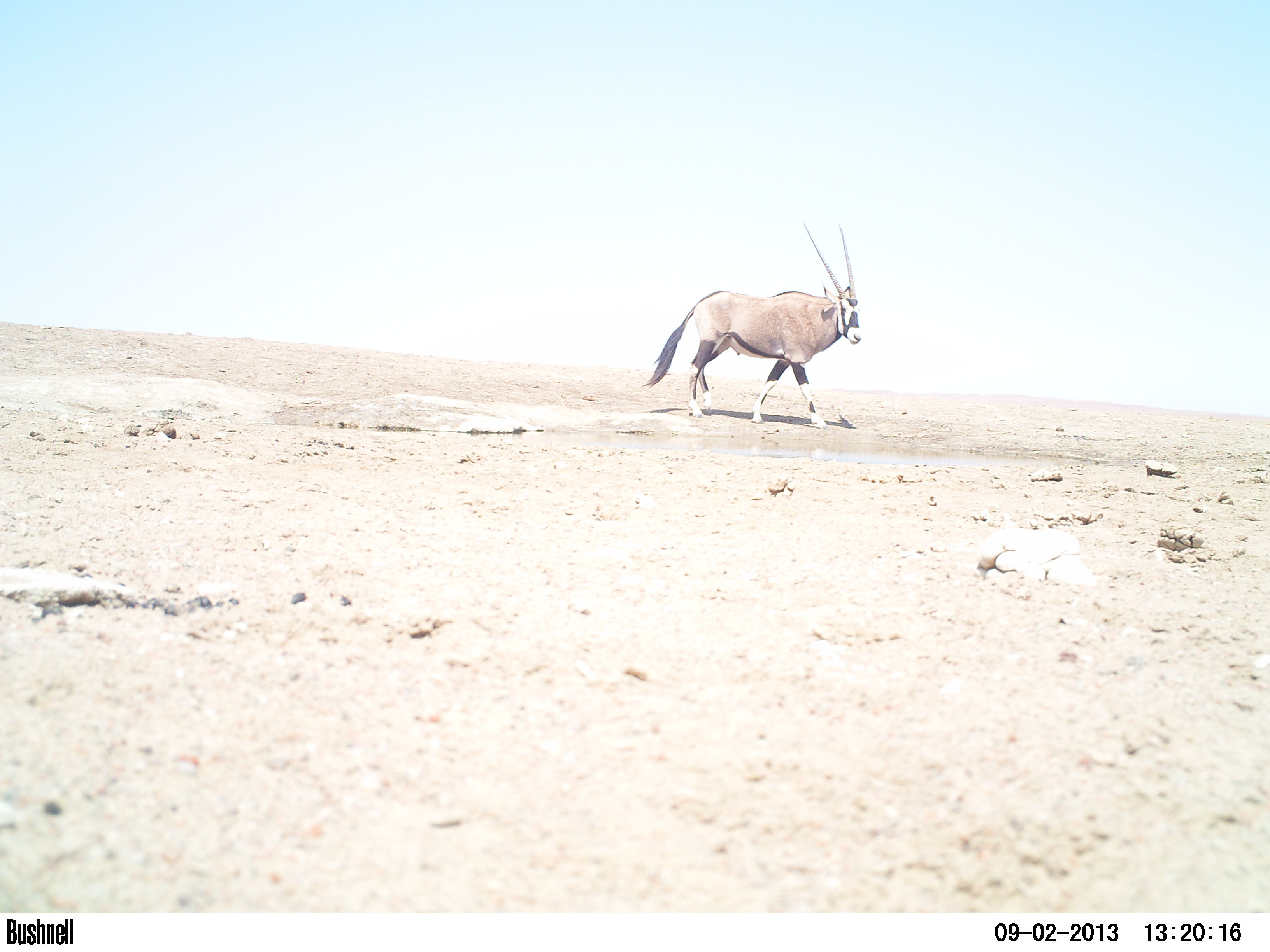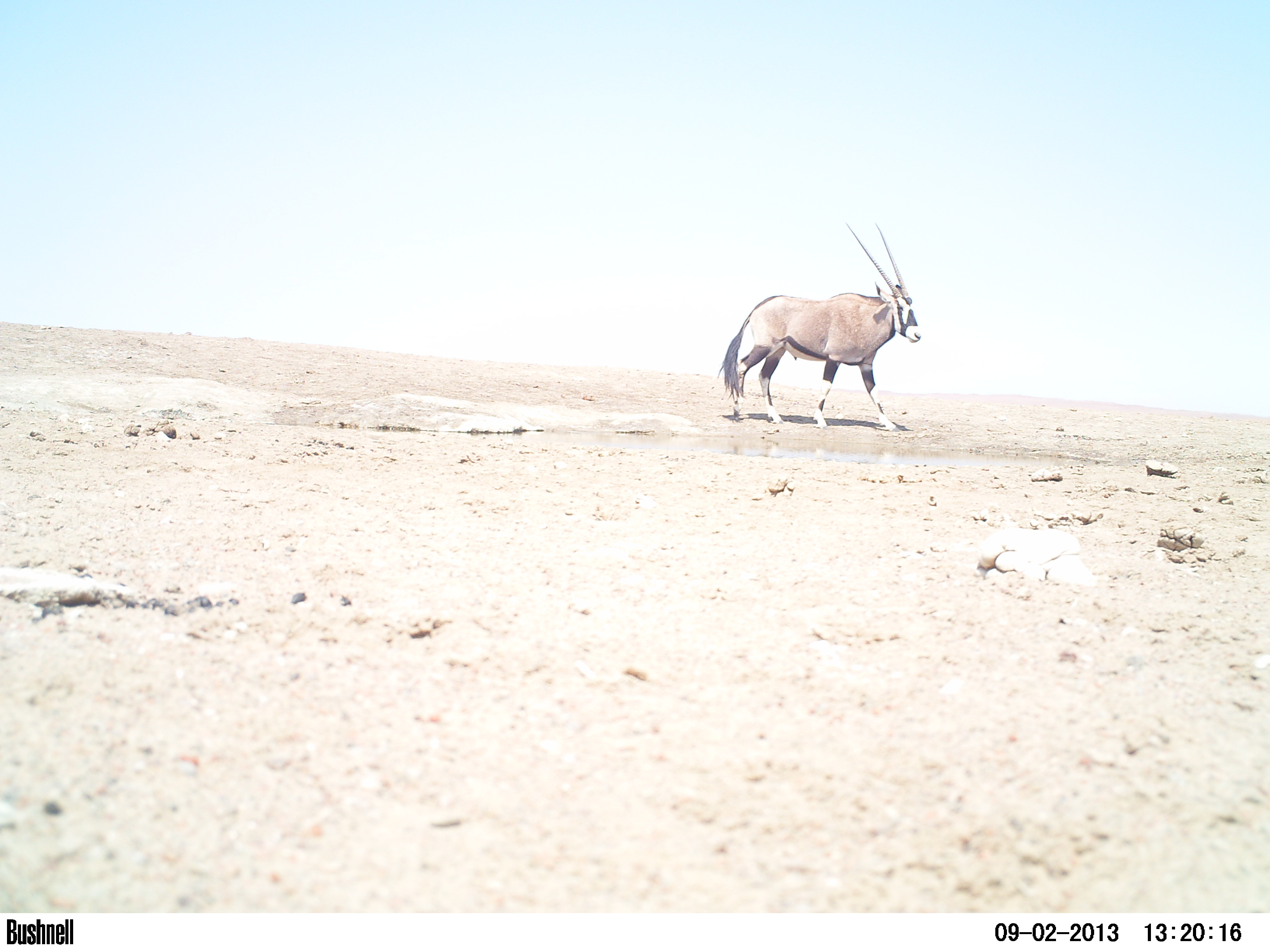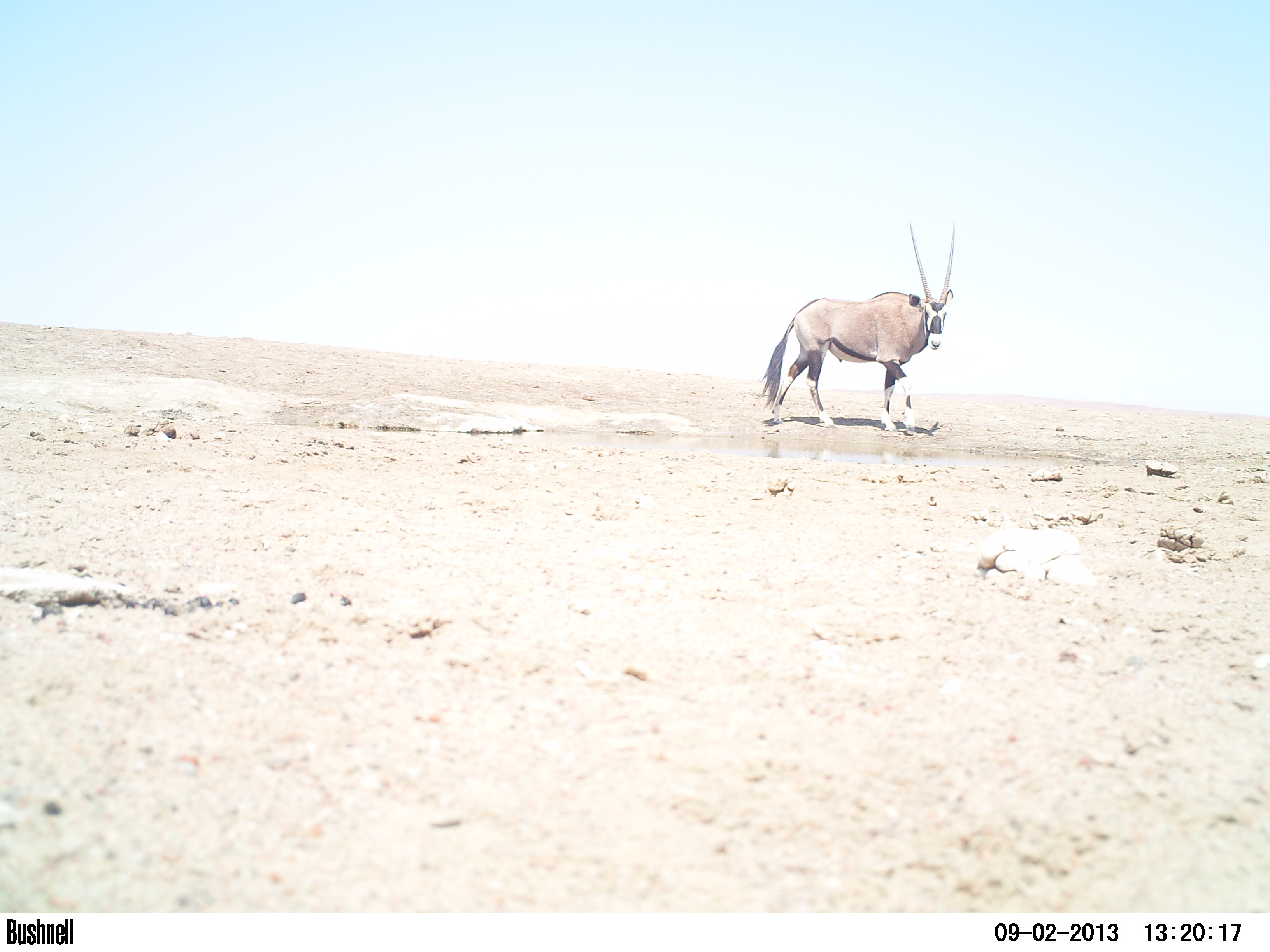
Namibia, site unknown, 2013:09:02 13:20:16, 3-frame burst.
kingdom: Animalia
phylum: Chordata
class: Mammalia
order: Artiodactyla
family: Bovidae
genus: Oryx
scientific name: Oryx gazella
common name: gemsbok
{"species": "Oryx gazella (gemsbok)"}